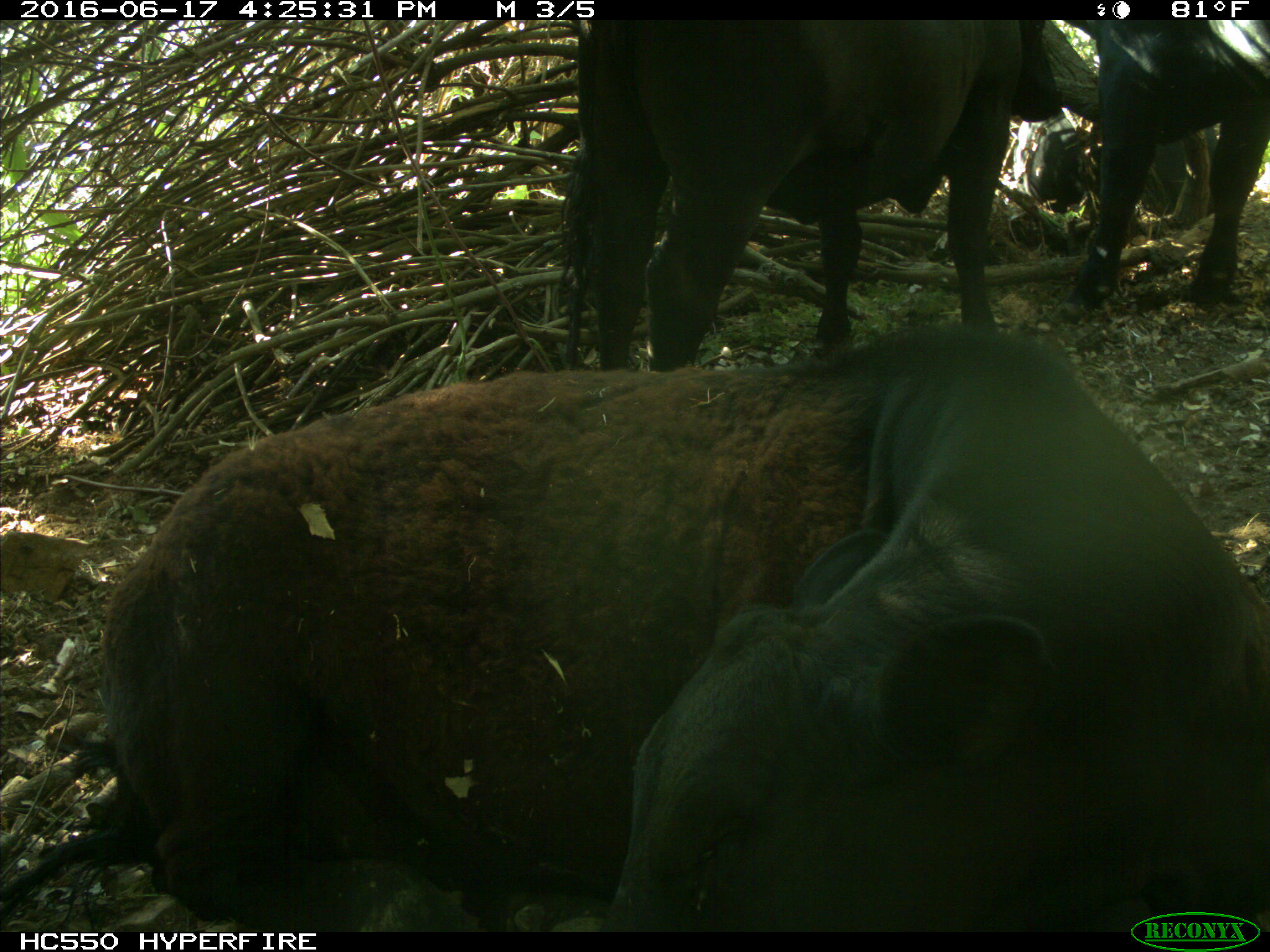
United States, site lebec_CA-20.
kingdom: Animalia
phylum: Chordata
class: Mammalia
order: Artiodactyla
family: Bovidae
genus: Bos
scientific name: Bos taurus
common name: domestic cow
Bos taurus (domestic cow).